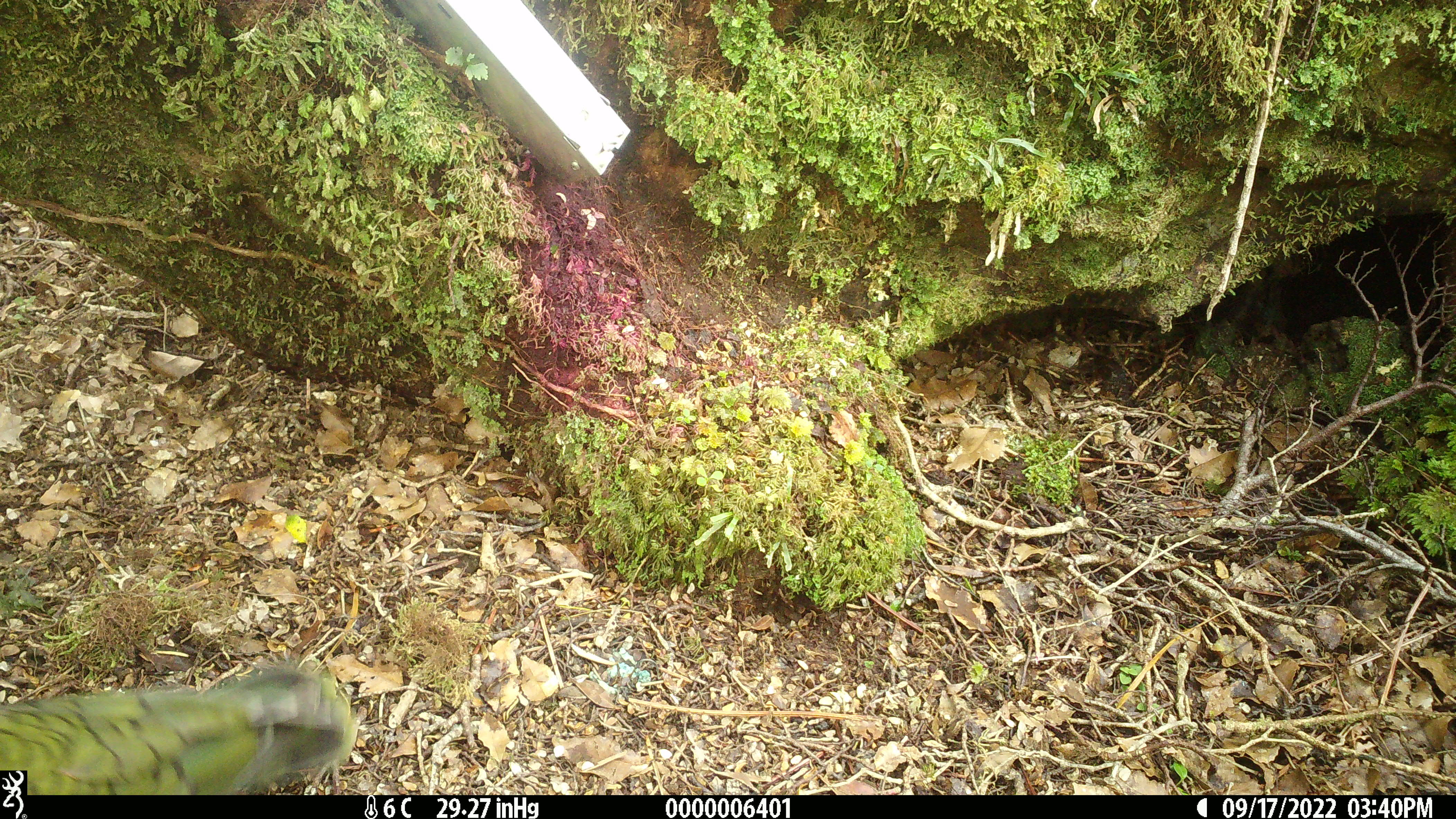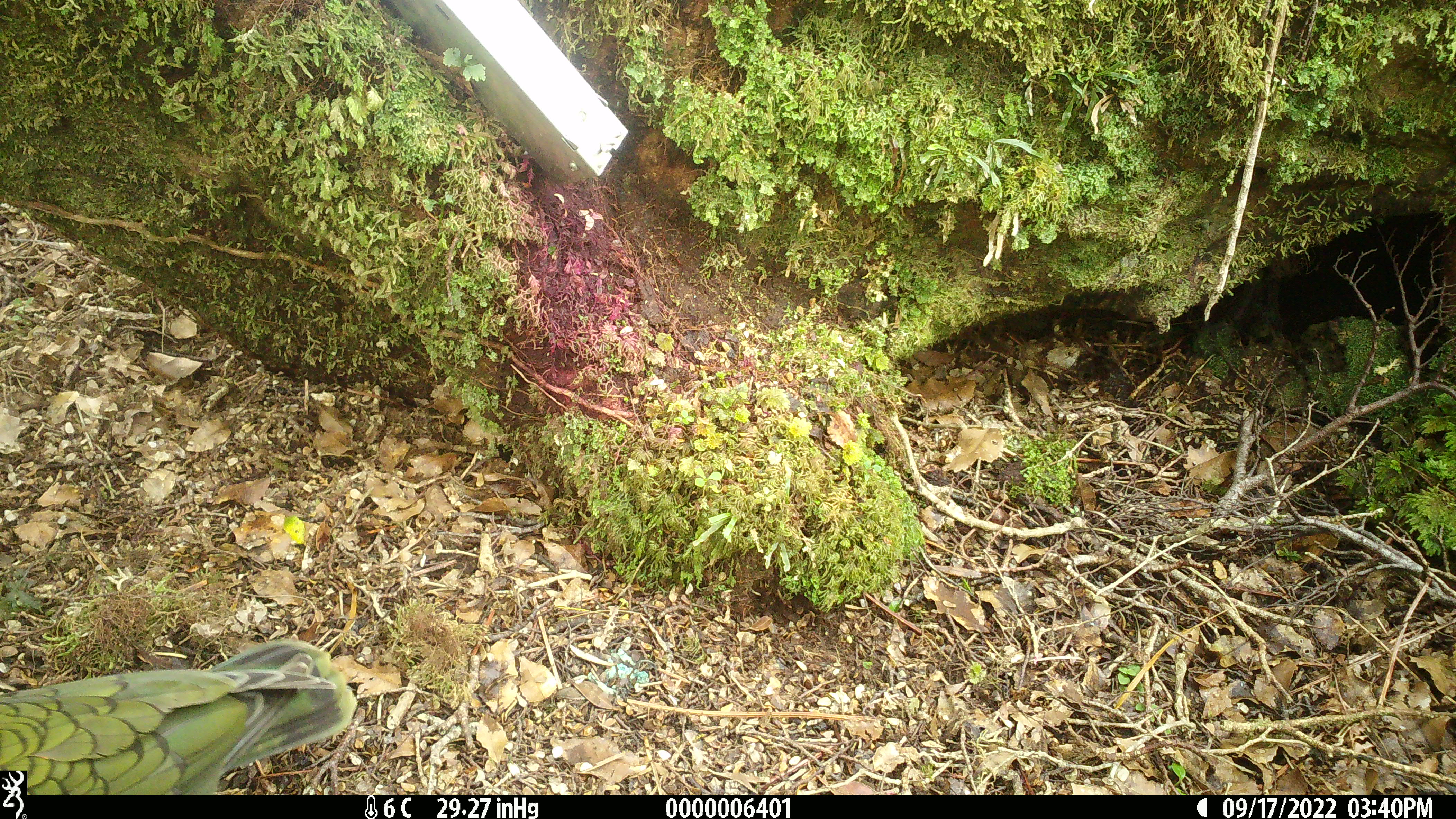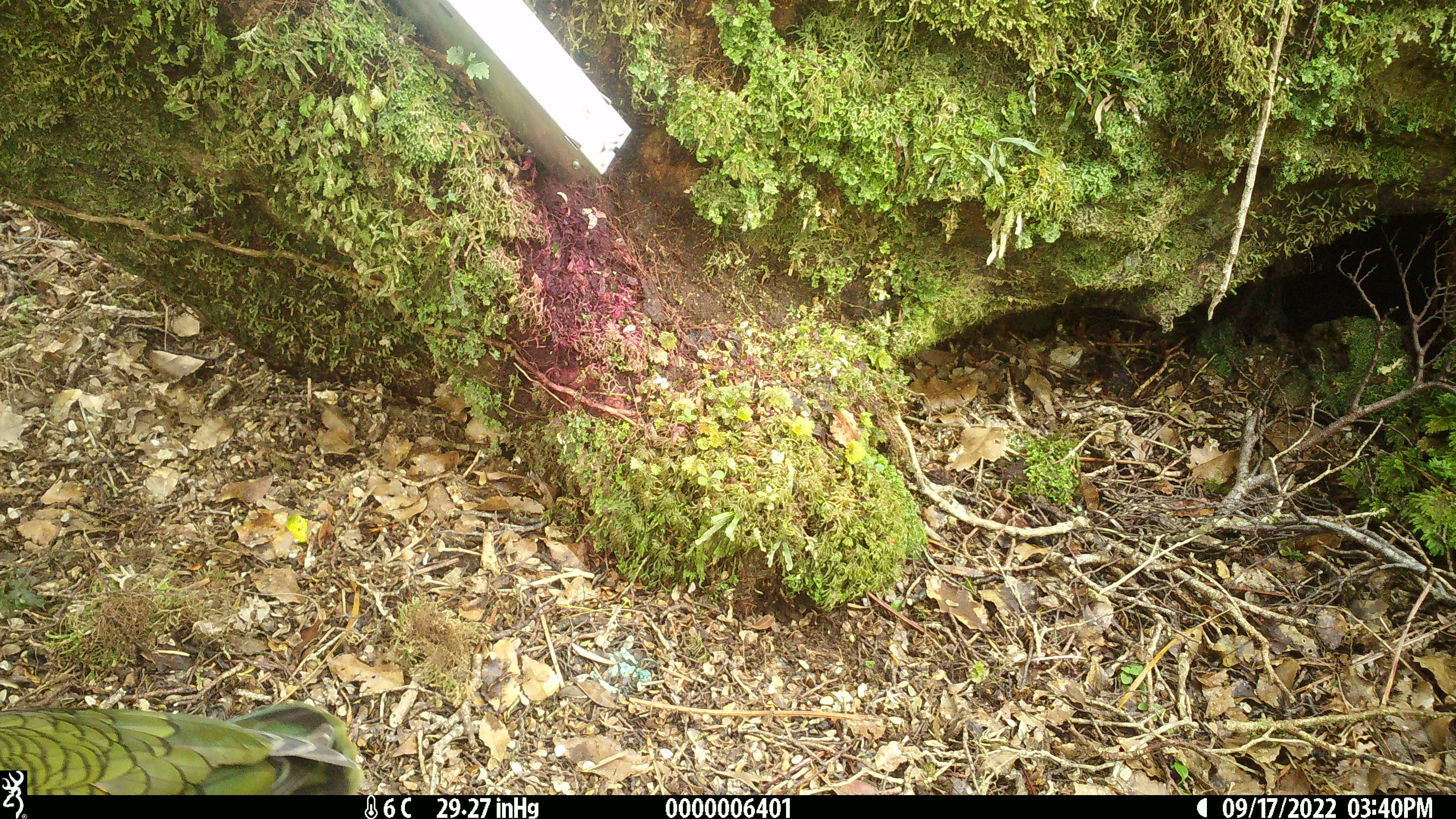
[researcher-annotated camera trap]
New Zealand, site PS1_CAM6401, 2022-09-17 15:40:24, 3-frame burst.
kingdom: Animalia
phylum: Chordata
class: Aves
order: Psittaciformes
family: Strigopidae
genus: Nestor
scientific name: Nestor notabilis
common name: kea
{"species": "kea (Nestor notabilis)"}